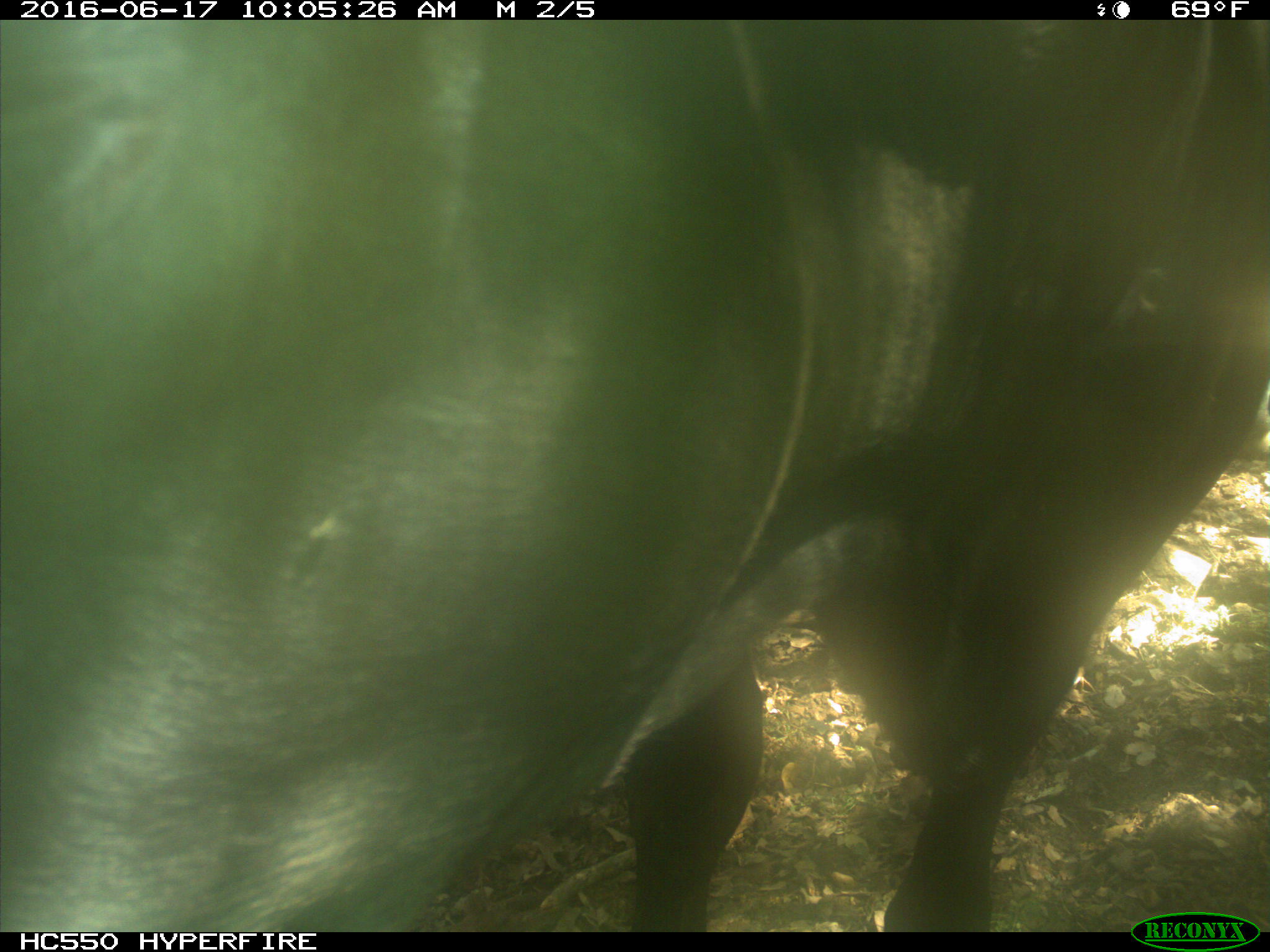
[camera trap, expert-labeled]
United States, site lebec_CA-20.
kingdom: Animalia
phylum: Chordata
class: Mammalia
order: Artiodactyla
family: Bovidae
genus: Bos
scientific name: Bos taurus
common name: domestic cow